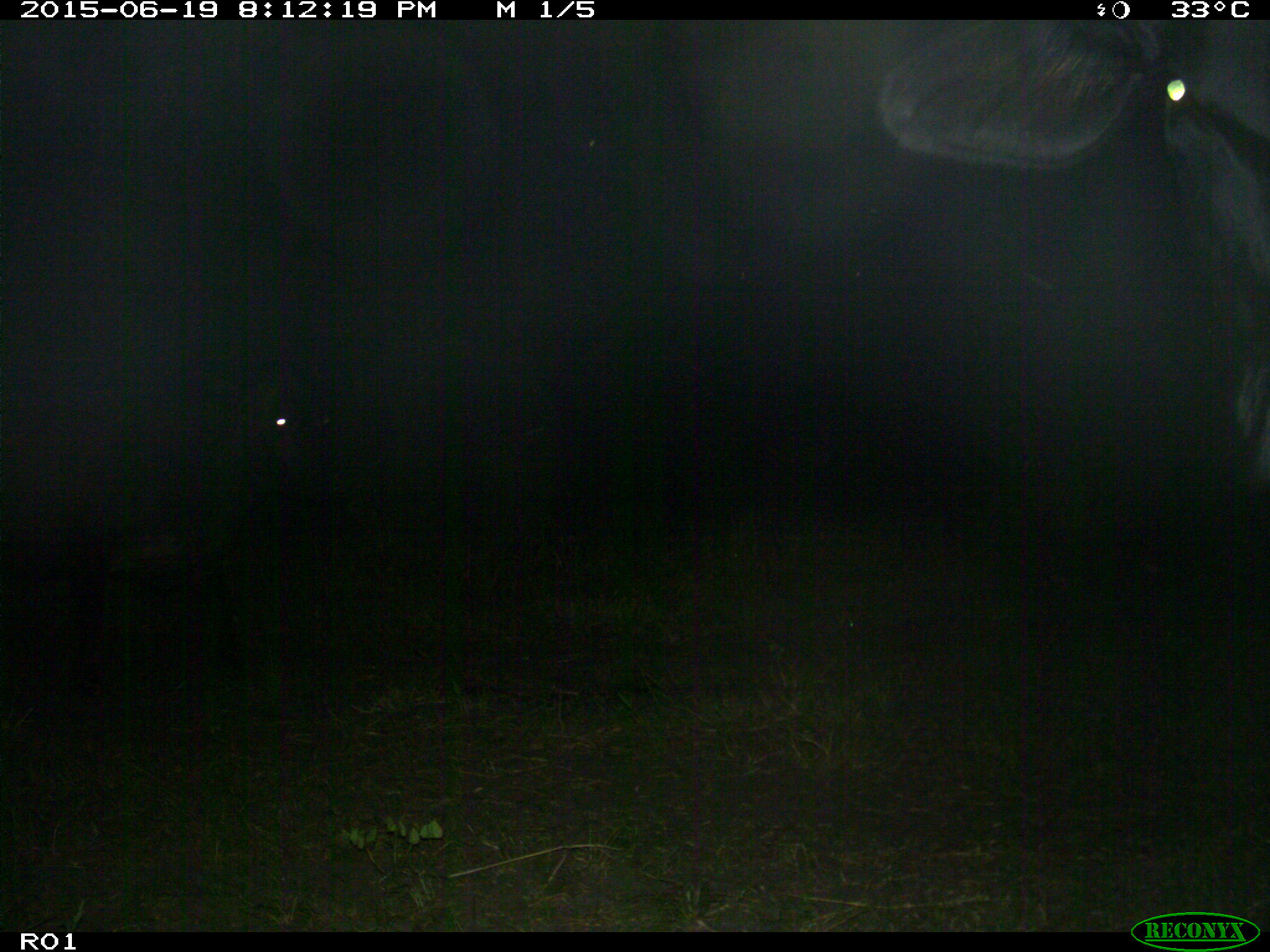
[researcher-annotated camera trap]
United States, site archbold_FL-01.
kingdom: Animalia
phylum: Chordata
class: Mammalia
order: Artiodactyla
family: Bovidae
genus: Bos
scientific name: Bos taurus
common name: domestic cow